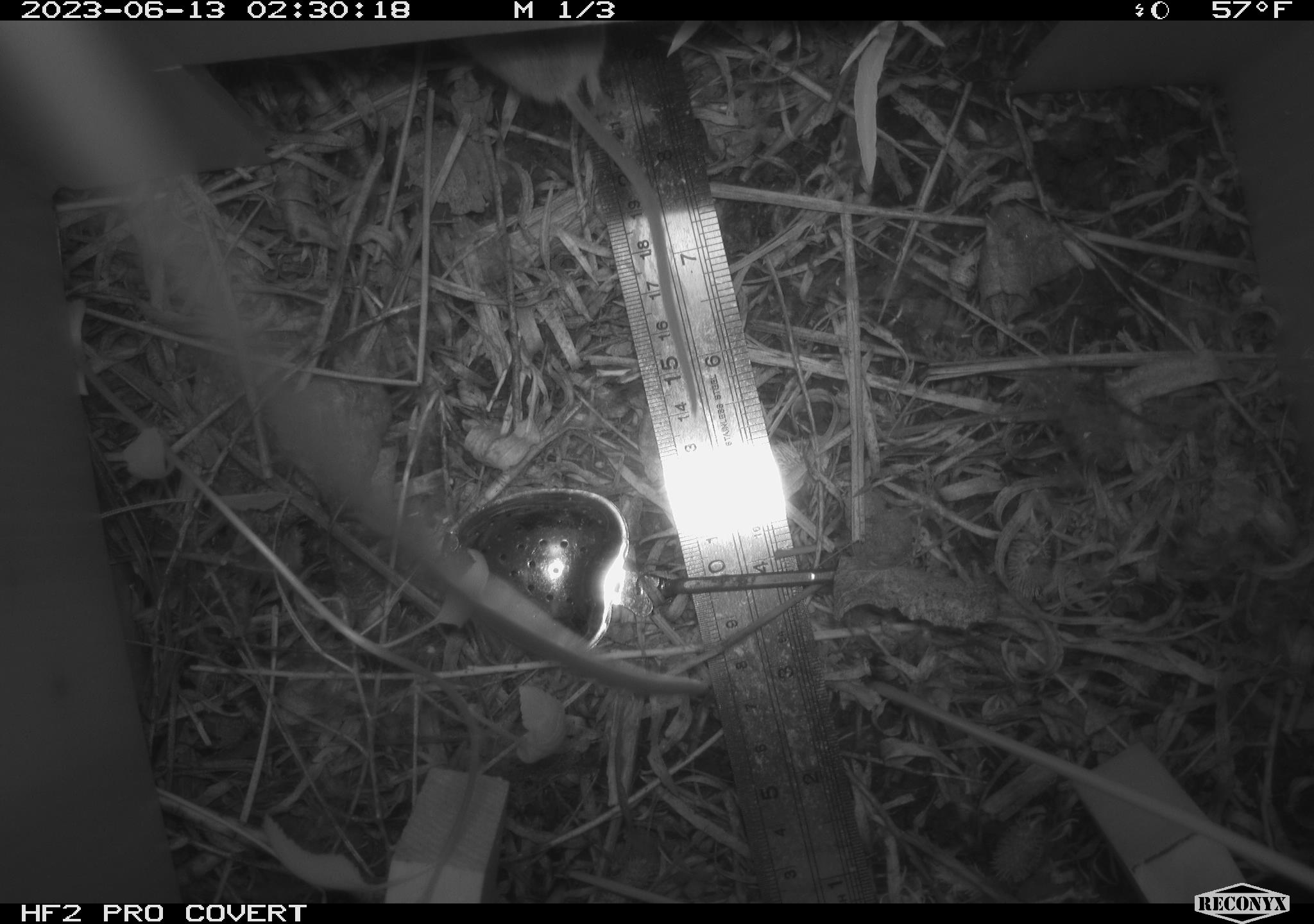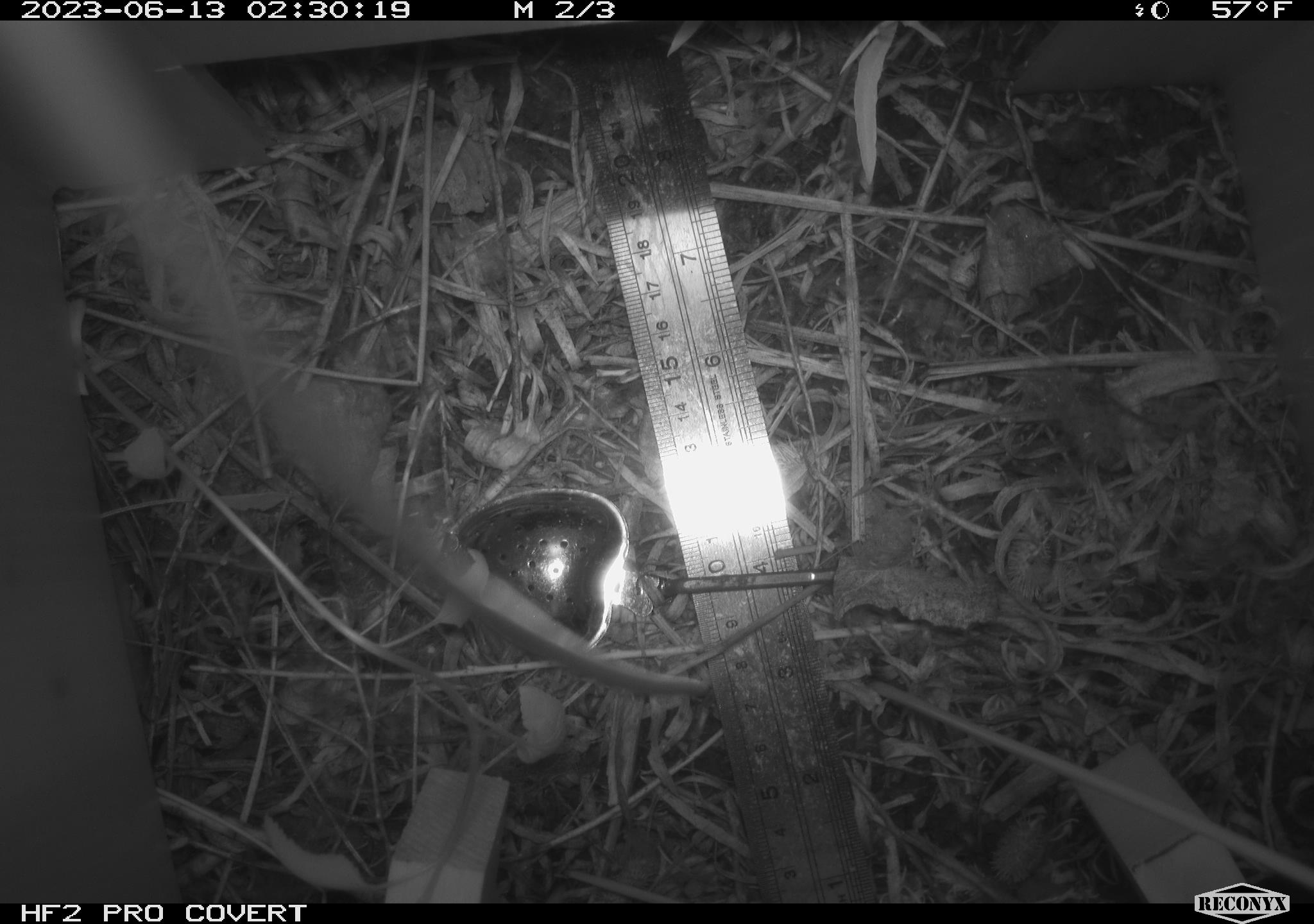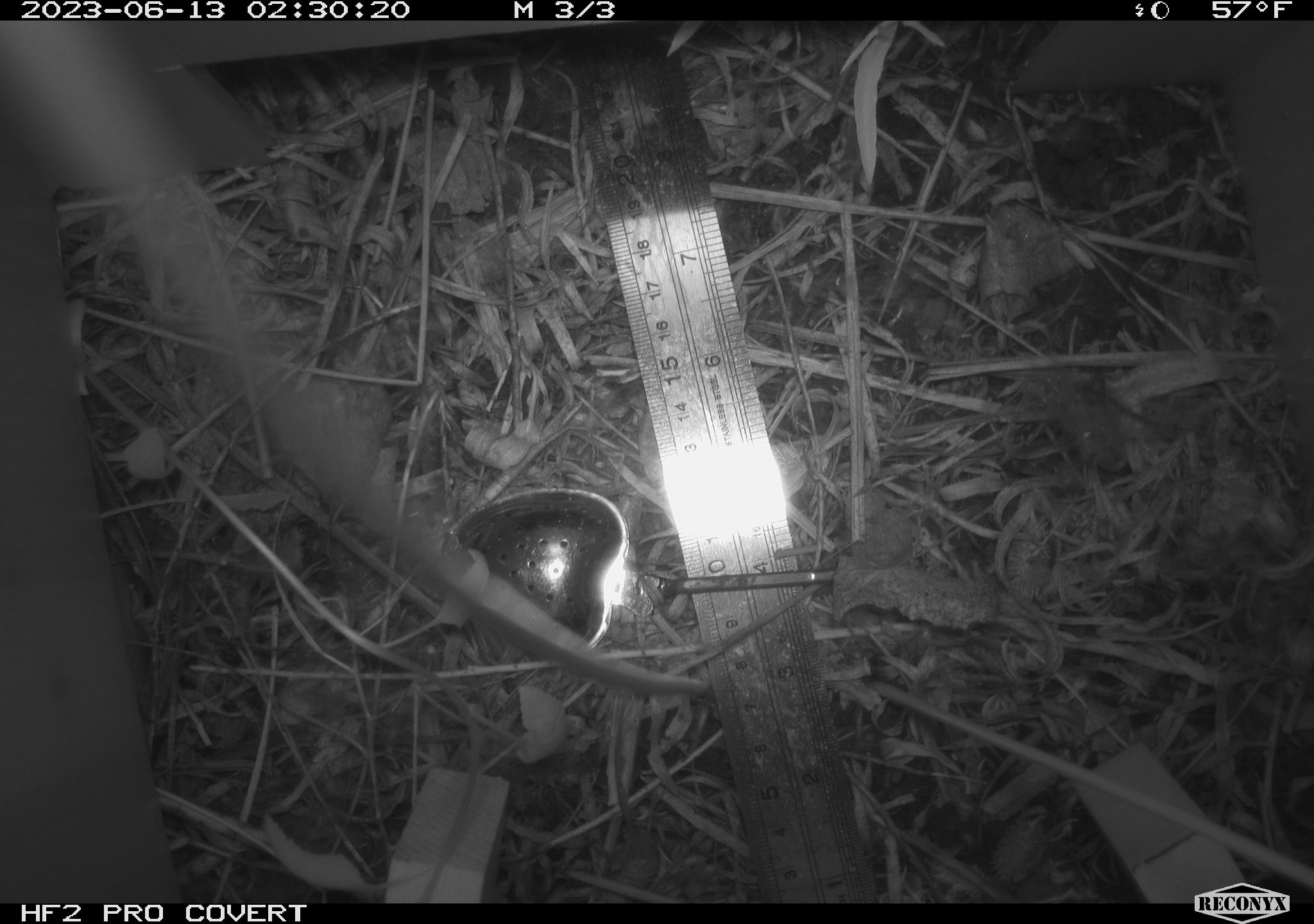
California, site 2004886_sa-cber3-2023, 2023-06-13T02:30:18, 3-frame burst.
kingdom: Animalia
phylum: Chordata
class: Mammalia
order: Rodentia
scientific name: Rodentia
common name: mouse species